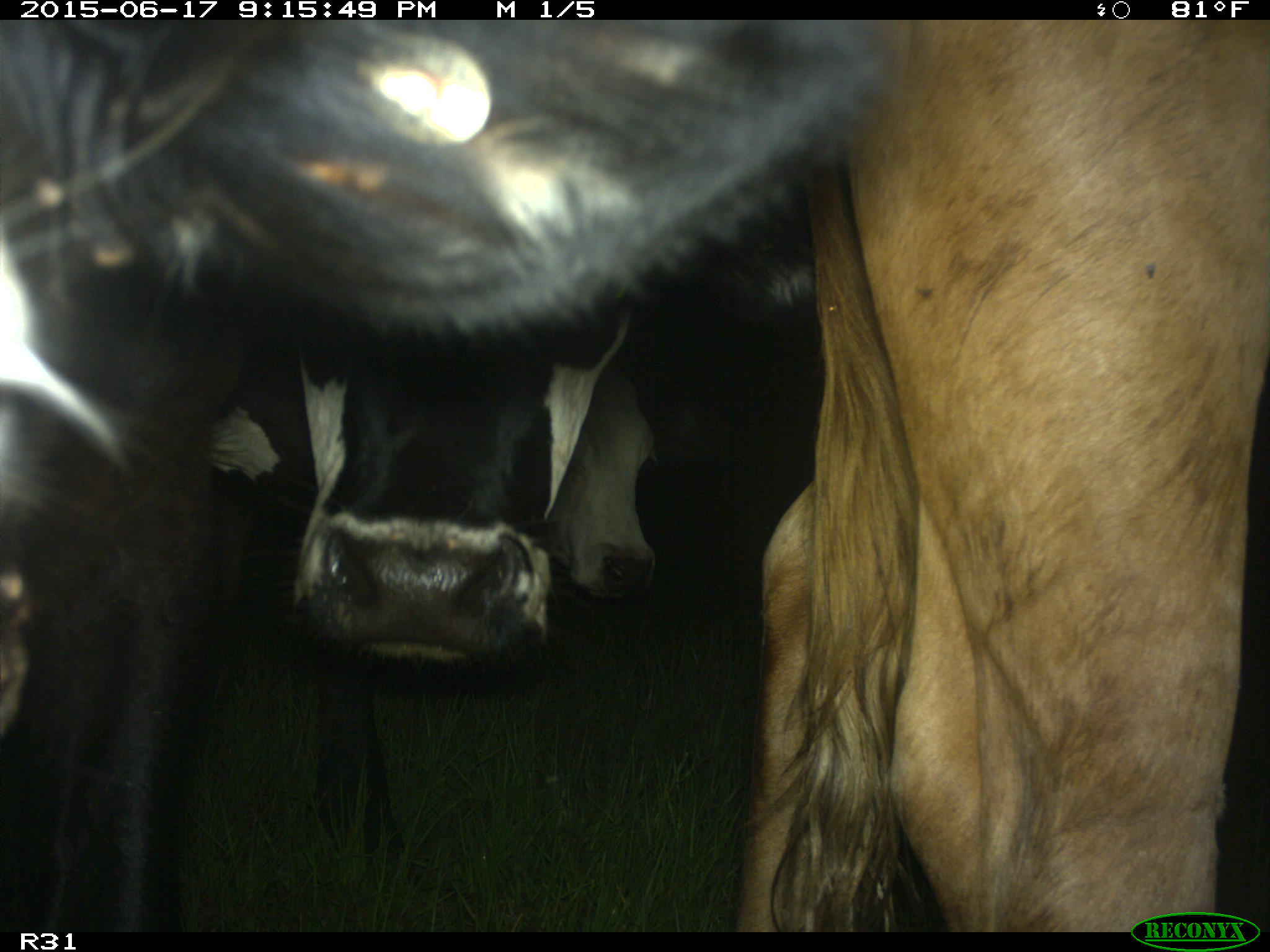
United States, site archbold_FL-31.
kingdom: Animalia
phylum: Chordata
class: Mammalia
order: Artiodactyla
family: Bovidae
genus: Bos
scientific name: Bos taurus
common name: domestic cow